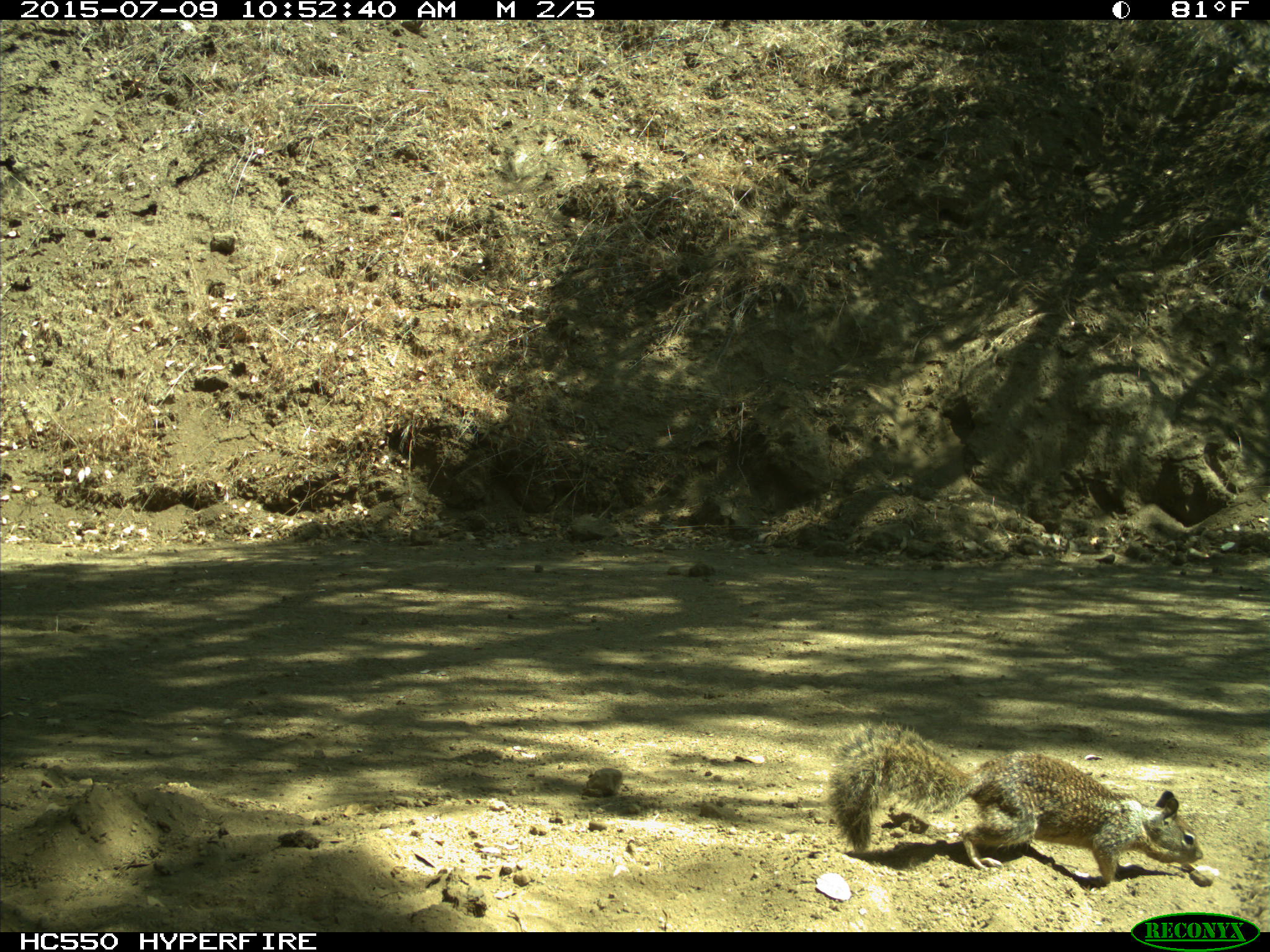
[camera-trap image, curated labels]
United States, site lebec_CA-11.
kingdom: Animalia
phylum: Chordata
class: Mammalia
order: Rodentia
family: Sciuridae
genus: Otospermophilus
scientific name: Otospermophilus beecheyi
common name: california ground squirrel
Otospermophilus beecheyi (california ground squirrel).